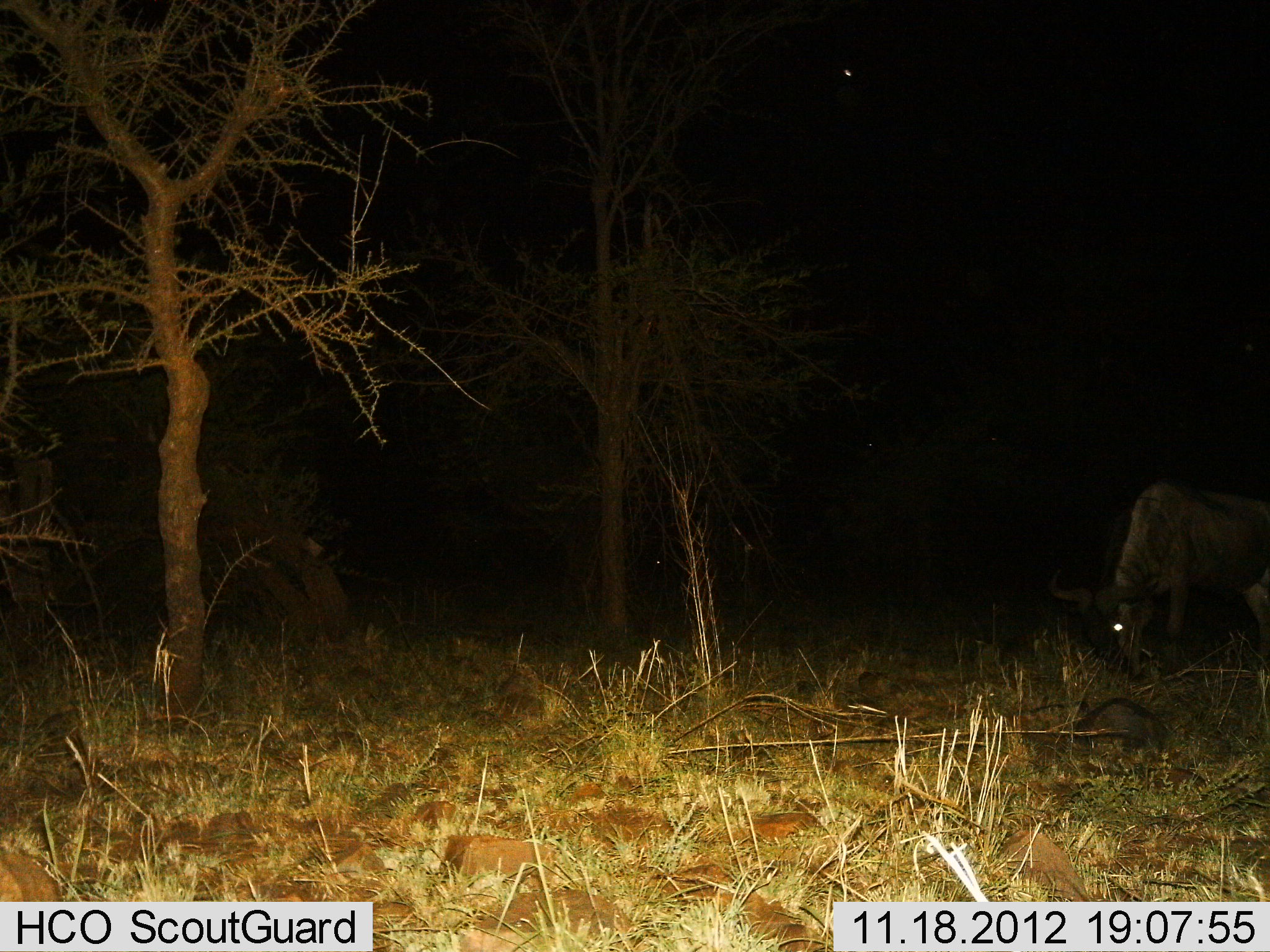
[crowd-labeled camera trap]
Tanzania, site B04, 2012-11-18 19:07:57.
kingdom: Animalia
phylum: Chordata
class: Mammalia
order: Artiodactyla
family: Bovidae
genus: Connochaetes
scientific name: Connochaetes taurinus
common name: blue wildebeest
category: wildebeest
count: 1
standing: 30%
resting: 30%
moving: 0%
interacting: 0%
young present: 30%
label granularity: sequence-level